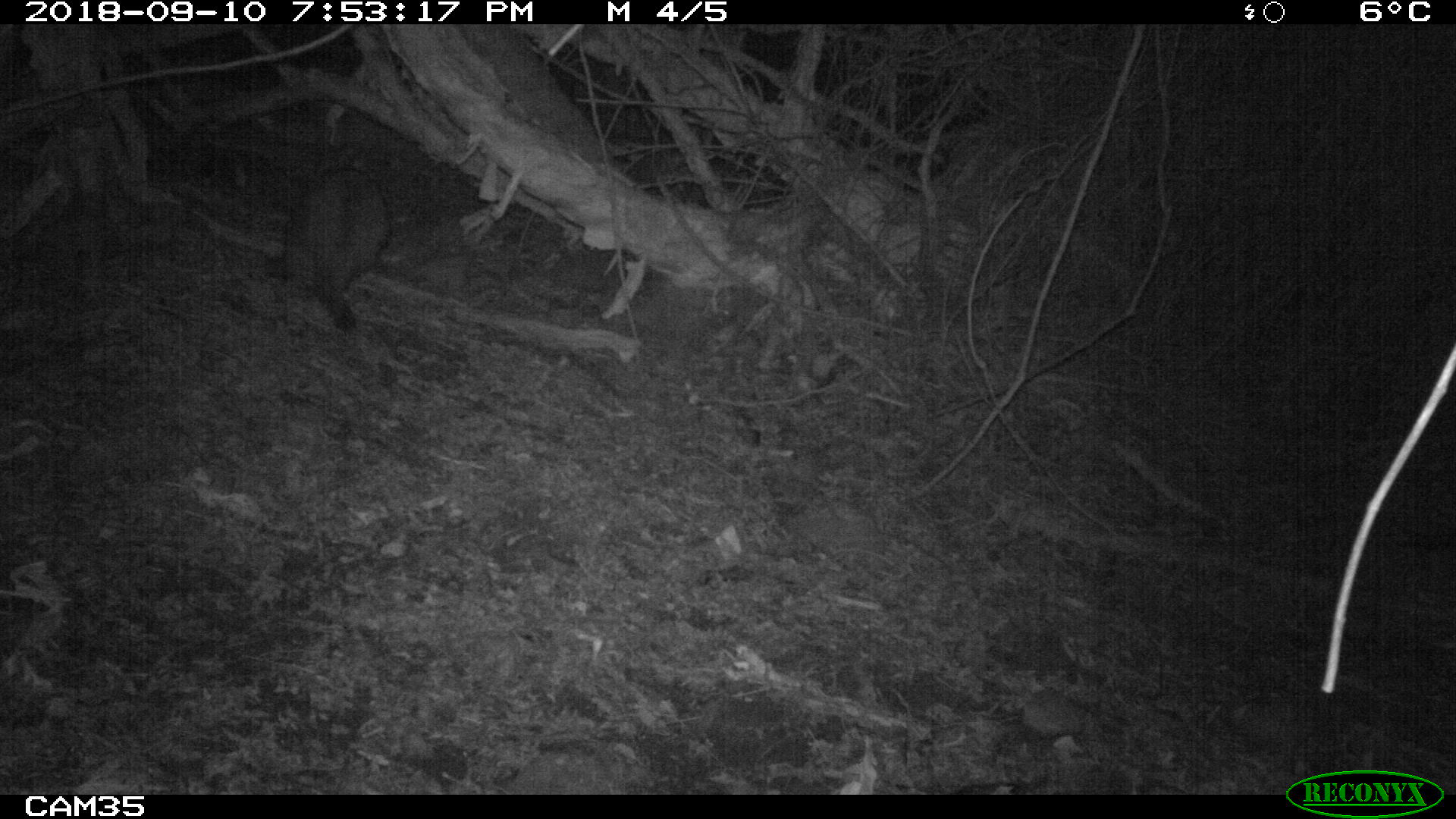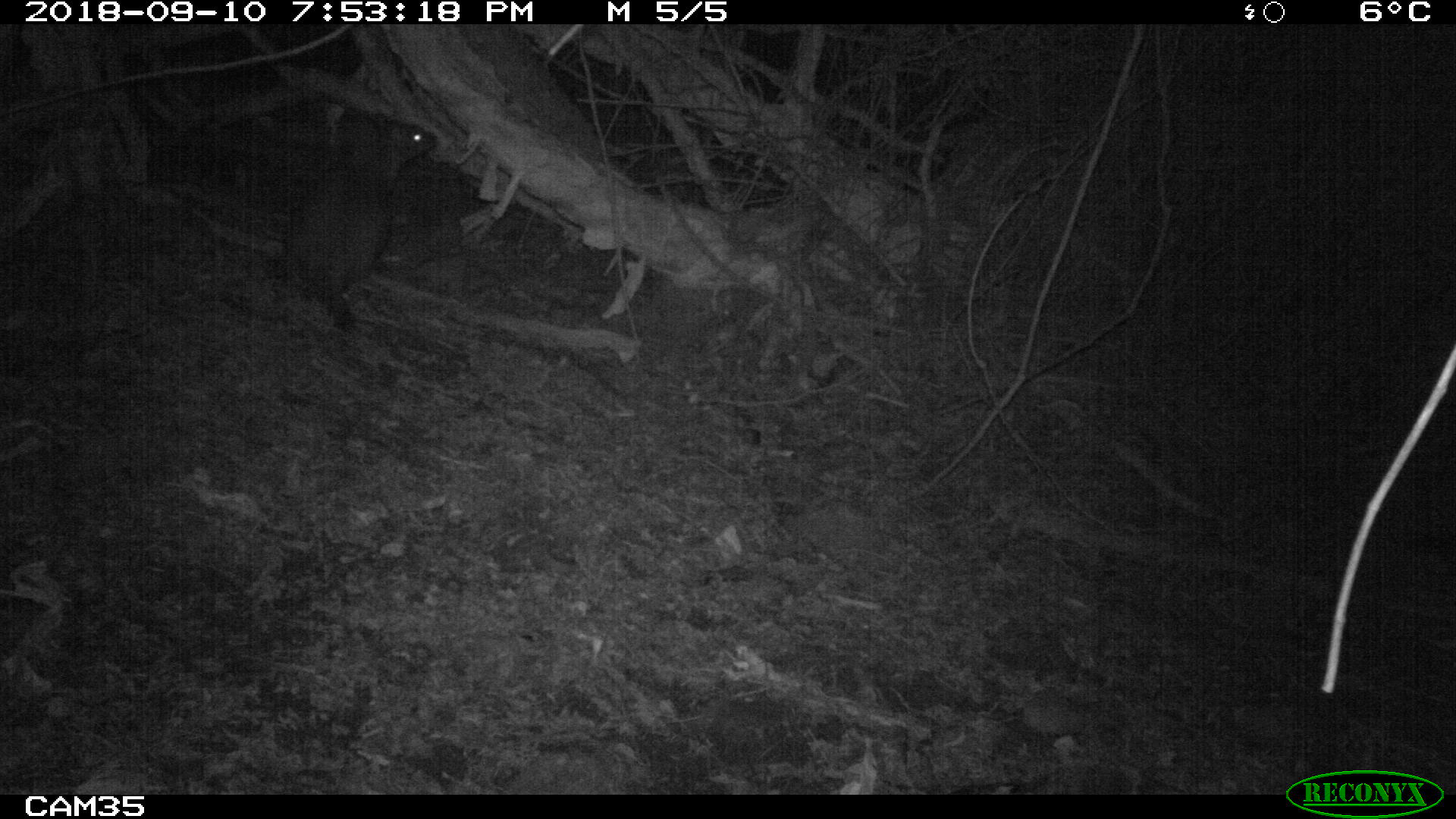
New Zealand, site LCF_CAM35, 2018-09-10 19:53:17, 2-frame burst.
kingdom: Animalia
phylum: Chordata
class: Mammalia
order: Diprotodontia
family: Macropodidae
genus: Notamacropus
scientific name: Notamacropus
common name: wallaby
Wallaby (Notamacropus).